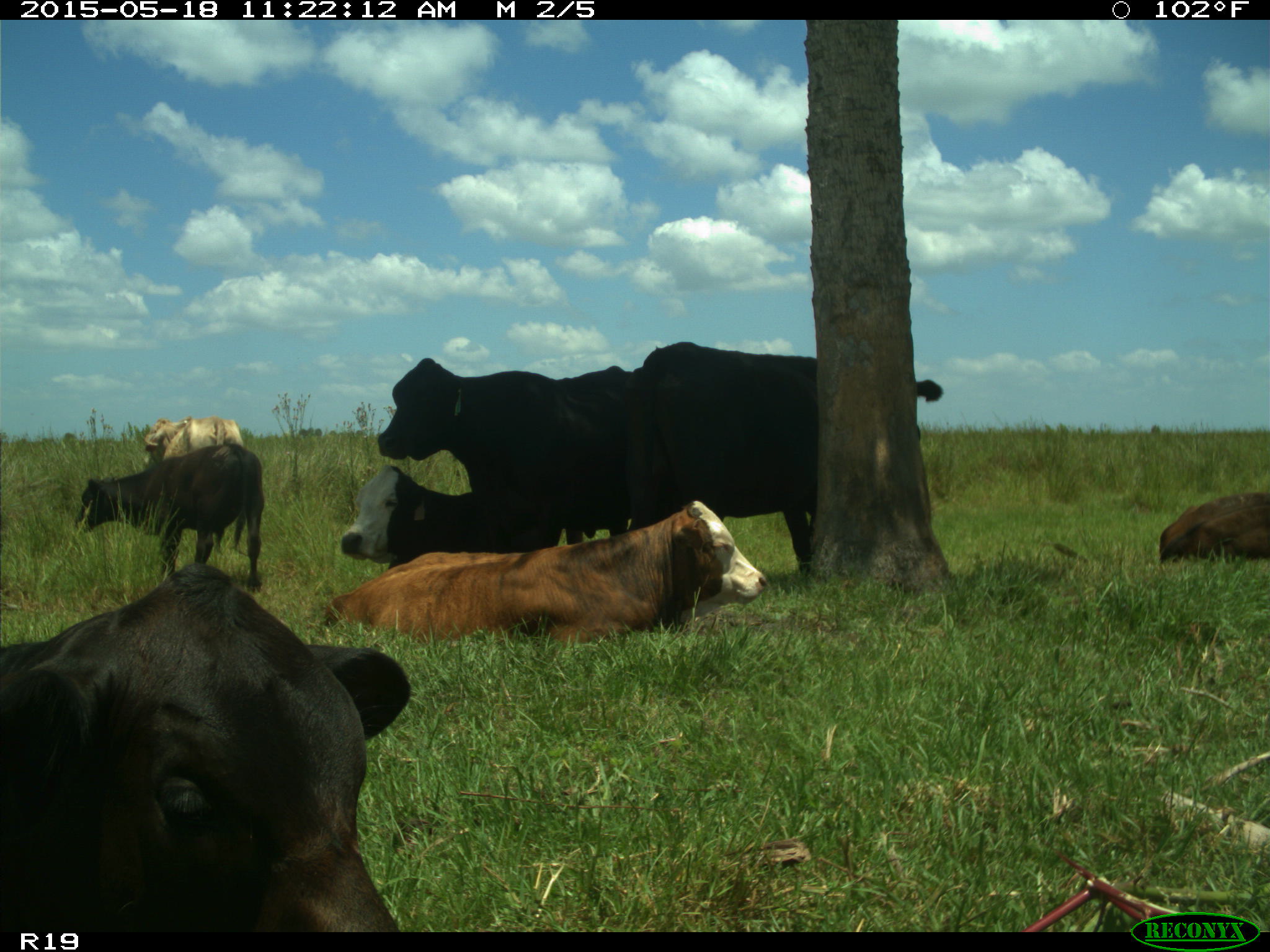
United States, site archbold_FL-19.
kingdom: Animalia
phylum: Chordata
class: Mammalia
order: Artiodactyla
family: Bovidae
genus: Bos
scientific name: Bos taurus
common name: domestic cow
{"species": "Bos taurus (domestic cow)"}